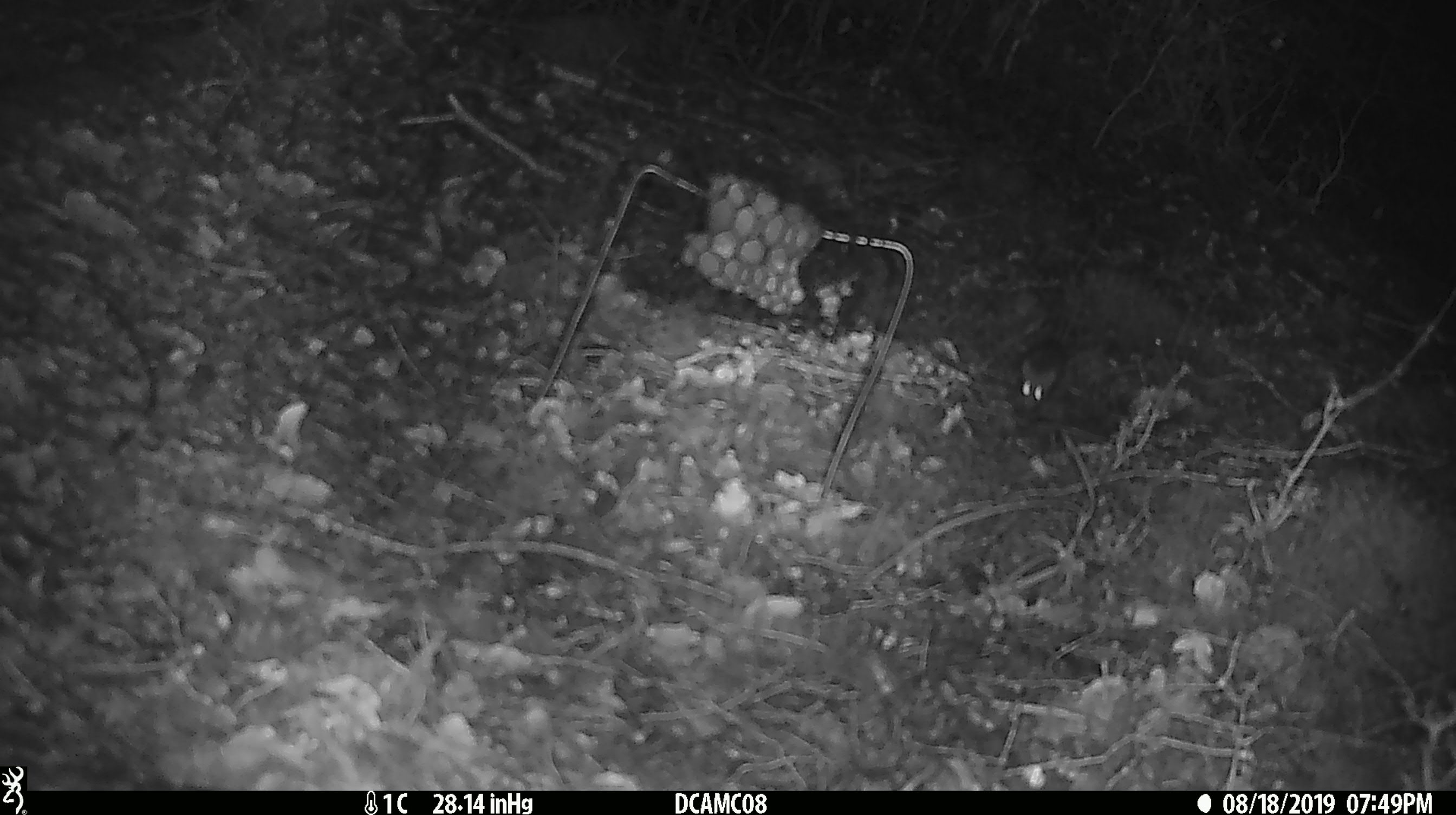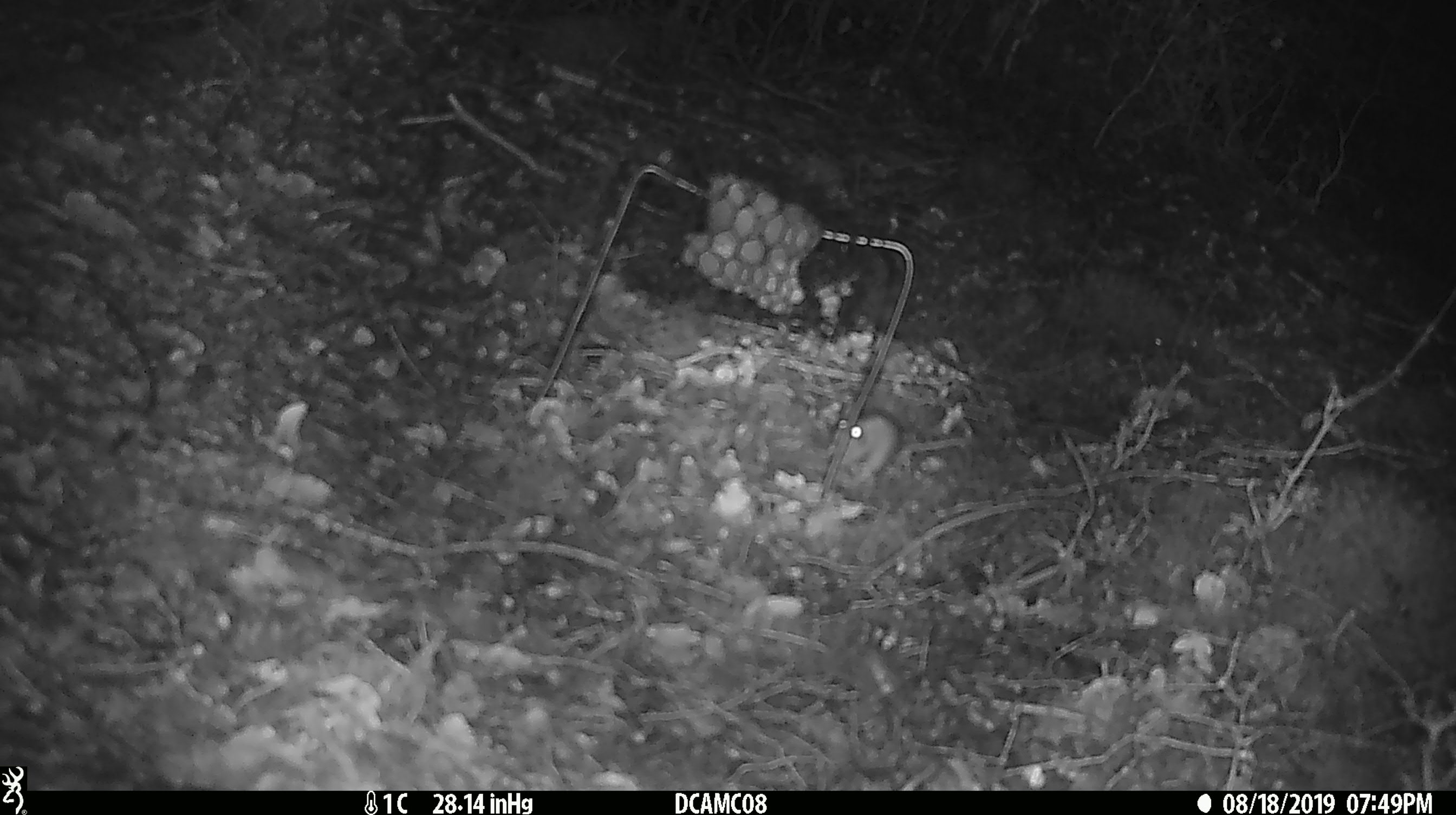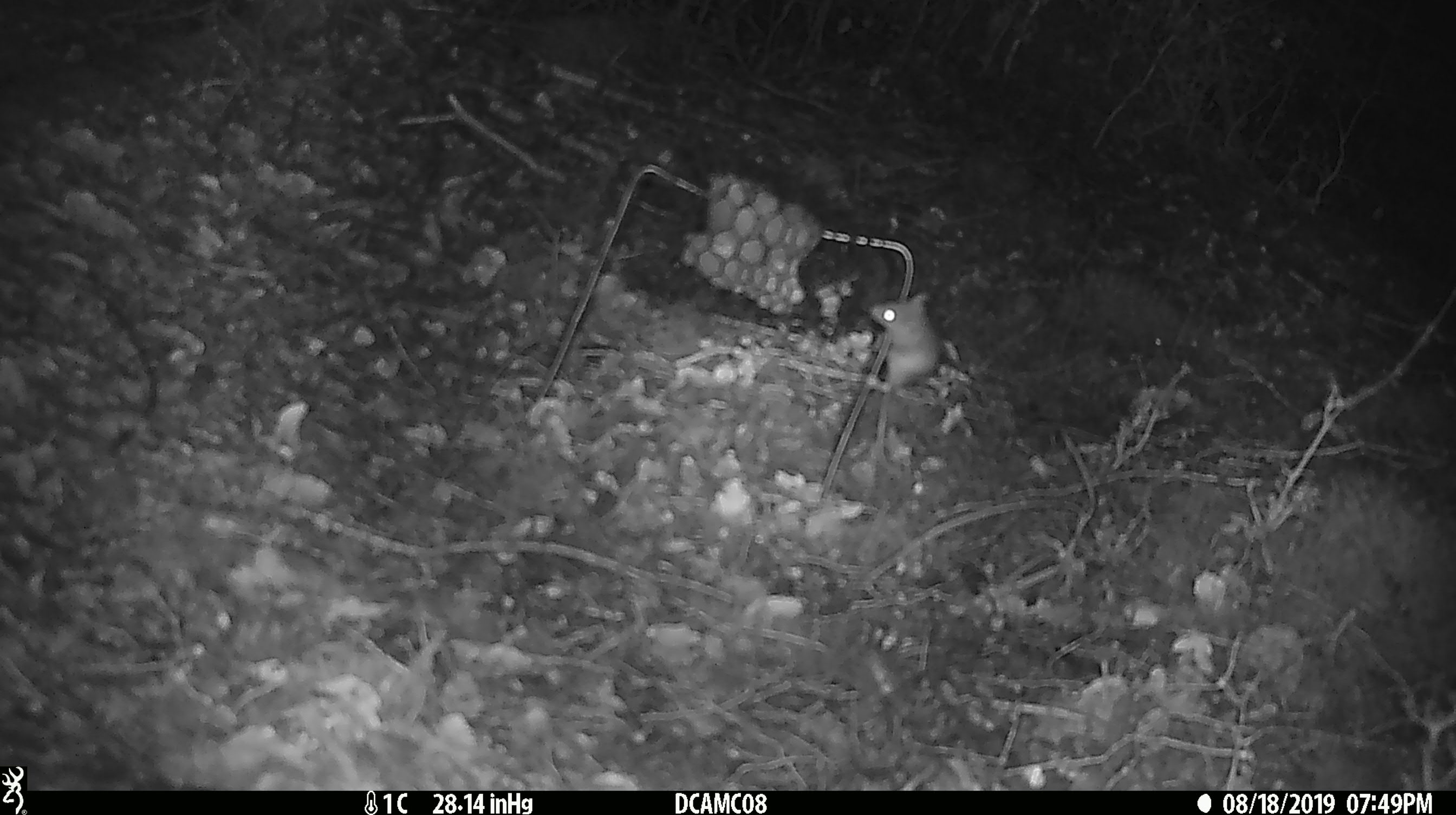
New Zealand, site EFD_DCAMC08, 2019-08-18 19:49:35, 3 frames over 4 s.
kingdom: Animalia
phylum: Chordata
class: Mammalia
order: Rodentia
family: Muridae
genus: Mus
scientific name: Mus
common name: mouse